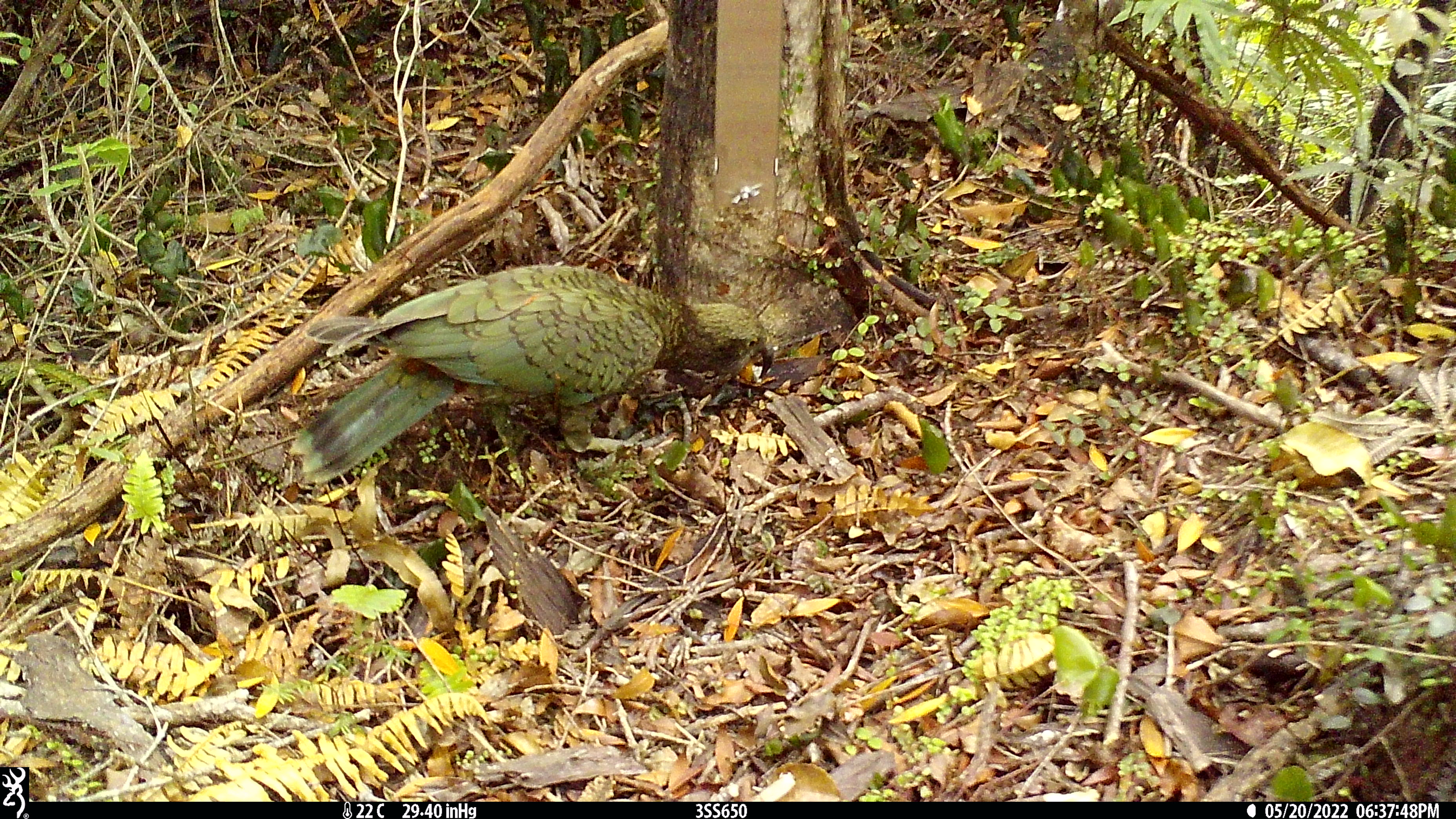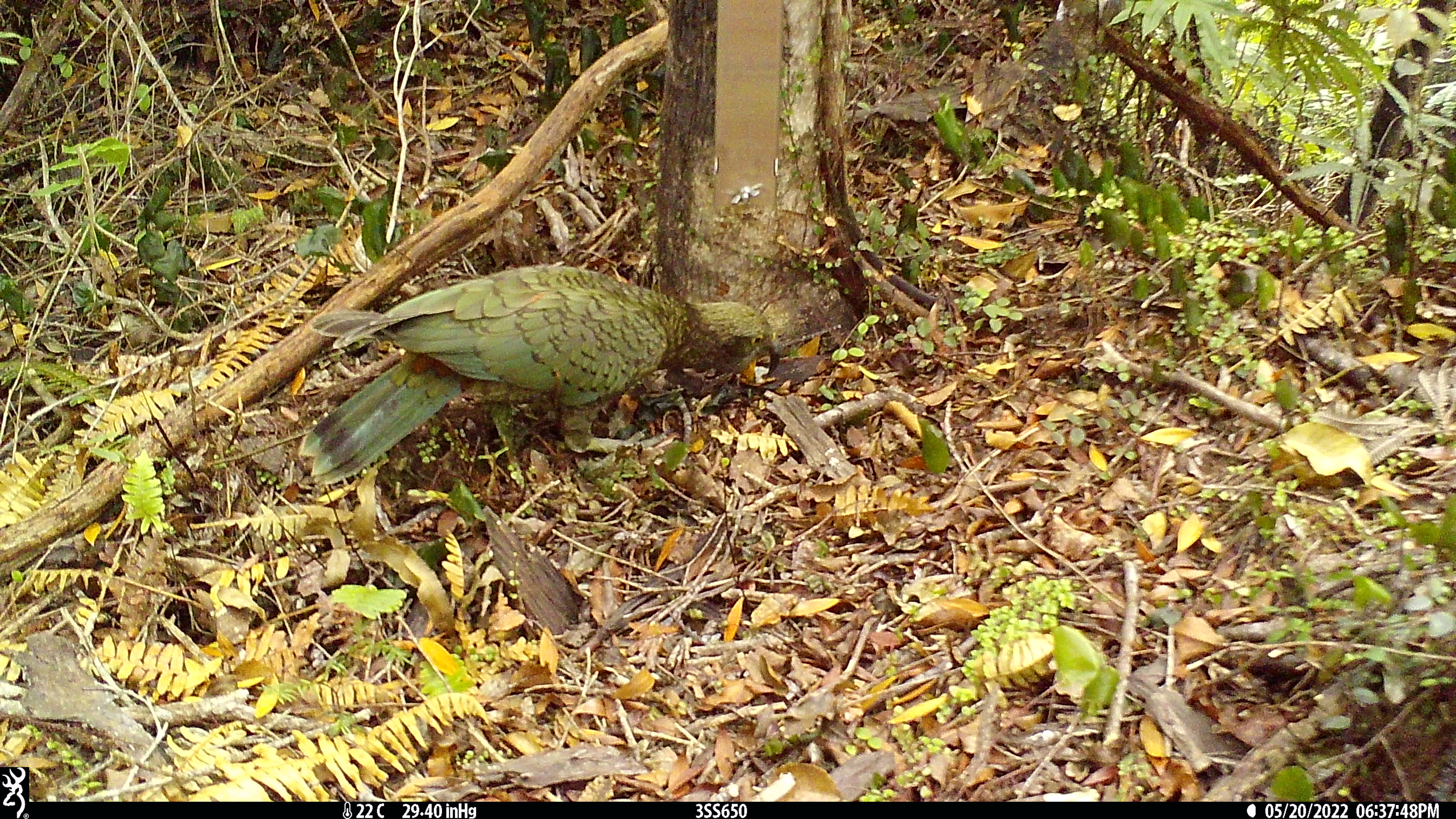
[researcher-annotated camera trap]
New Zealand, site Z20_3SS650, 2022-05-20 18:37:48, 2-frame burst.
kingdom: Animalia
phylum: Chordata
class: Aves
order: Psittaciformes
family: Strigopidae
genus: Nestor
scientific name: Nestor notabilis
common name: kea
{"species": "kea (Nestor notabilis)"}